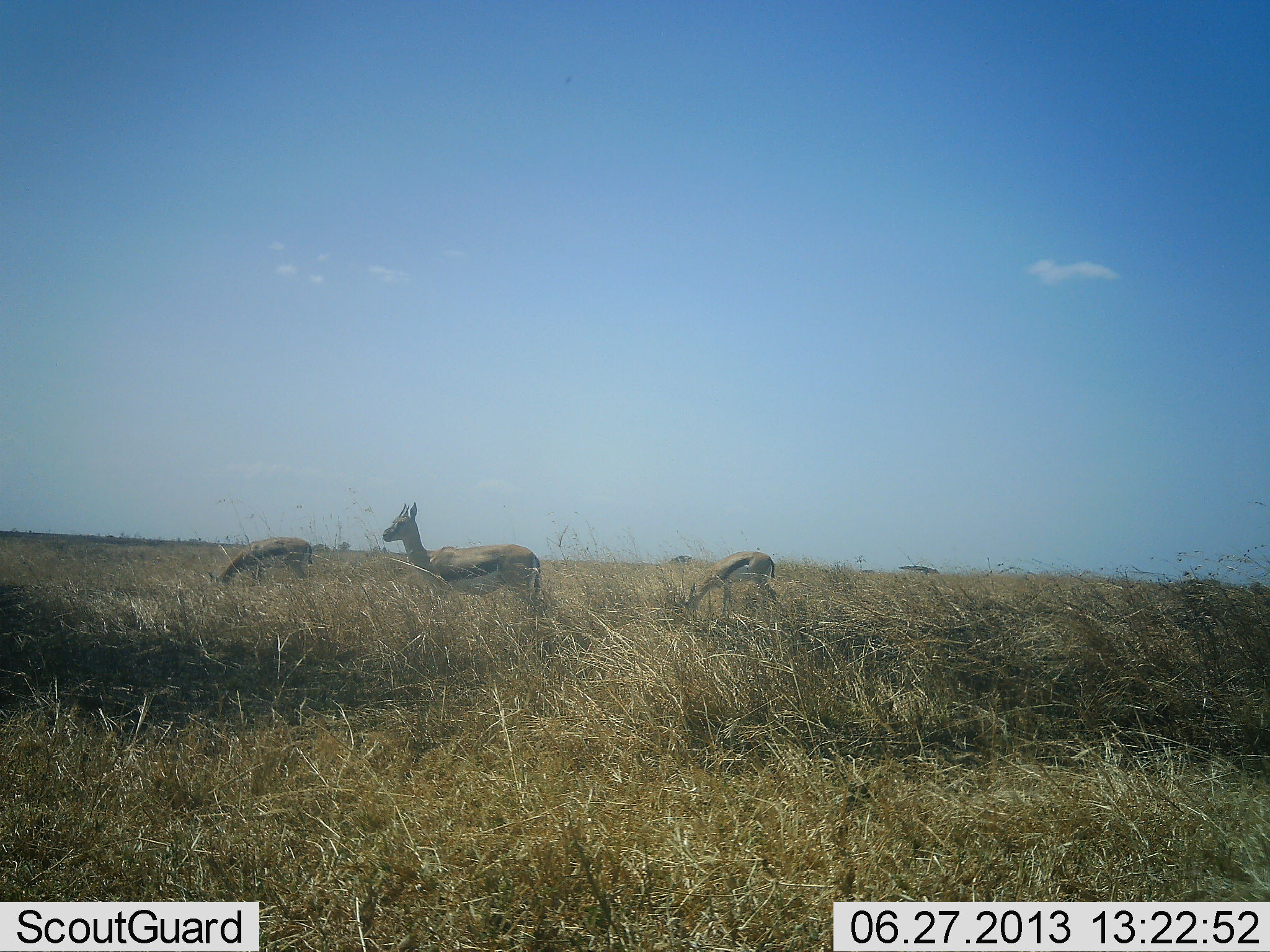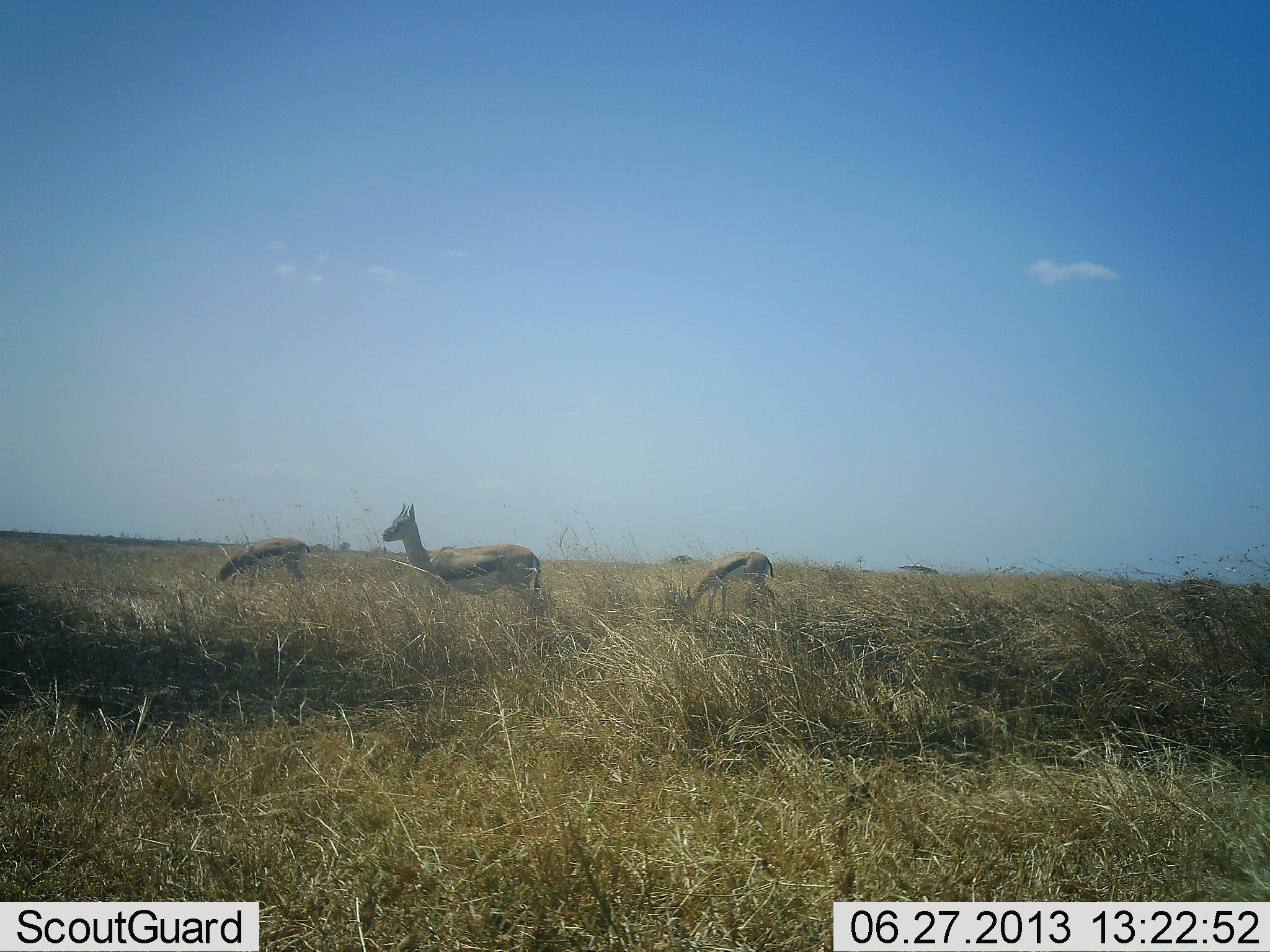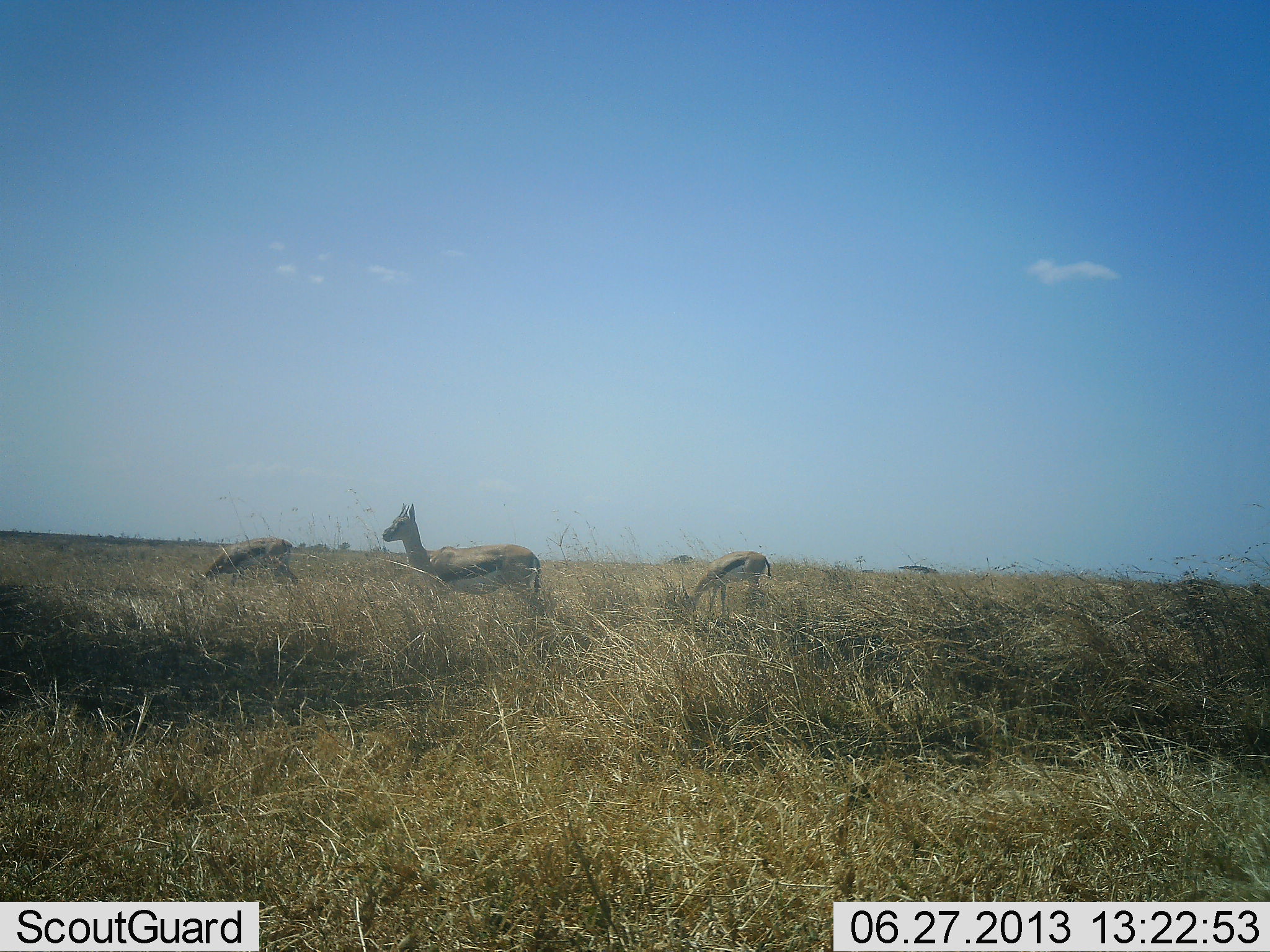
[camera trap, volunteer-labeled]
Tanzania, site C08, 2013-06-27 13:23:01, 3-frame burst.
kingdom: Animalia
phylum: Chordata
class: Mammalia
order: Artiodactyla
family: Bovidae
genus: Eudorcas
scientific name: Eudorcas thomsonii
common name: thomson's gazelle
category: gazellethomsons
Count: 3.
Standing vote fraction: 70%.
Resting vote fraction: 0%.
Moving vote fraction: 10%.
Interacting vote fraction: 0%.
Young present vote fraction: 0%.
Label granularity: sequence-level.